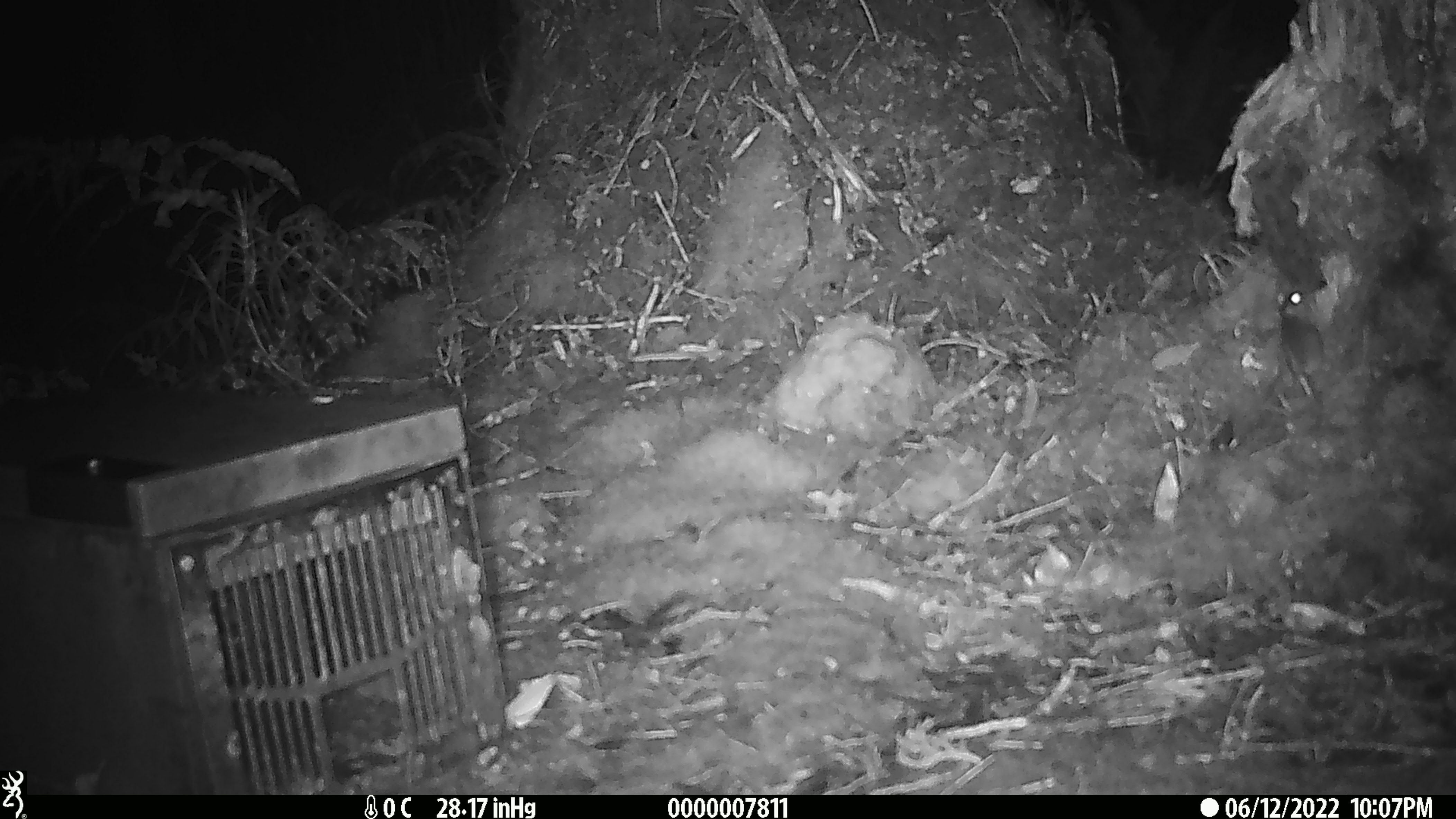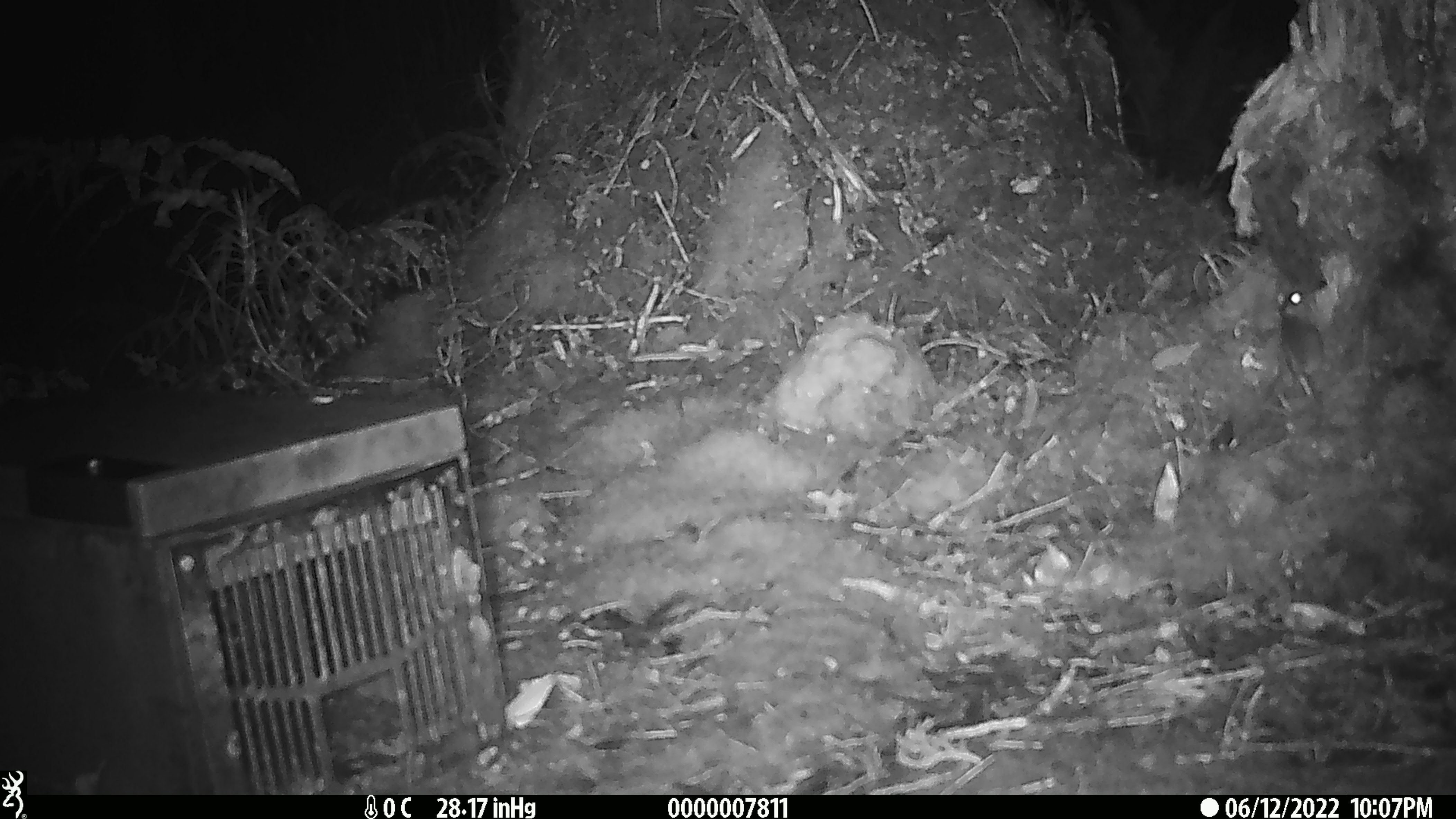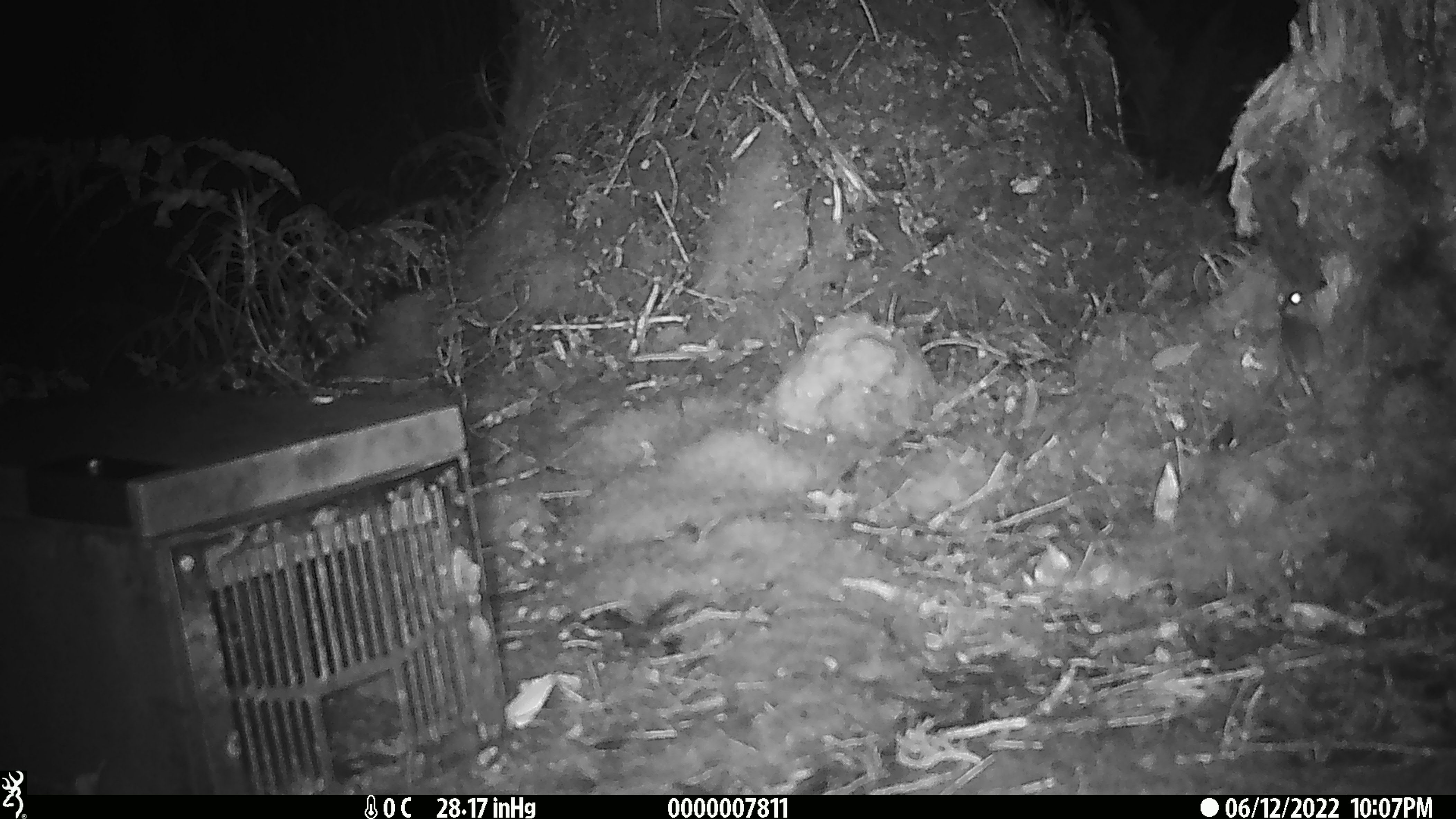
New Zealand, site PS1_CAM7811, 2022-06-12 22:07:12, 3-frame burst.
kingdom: Animalia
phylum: Chordata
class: Mammalia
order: Rodentia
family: Muridae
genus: Mus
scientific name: Mus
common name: mouse